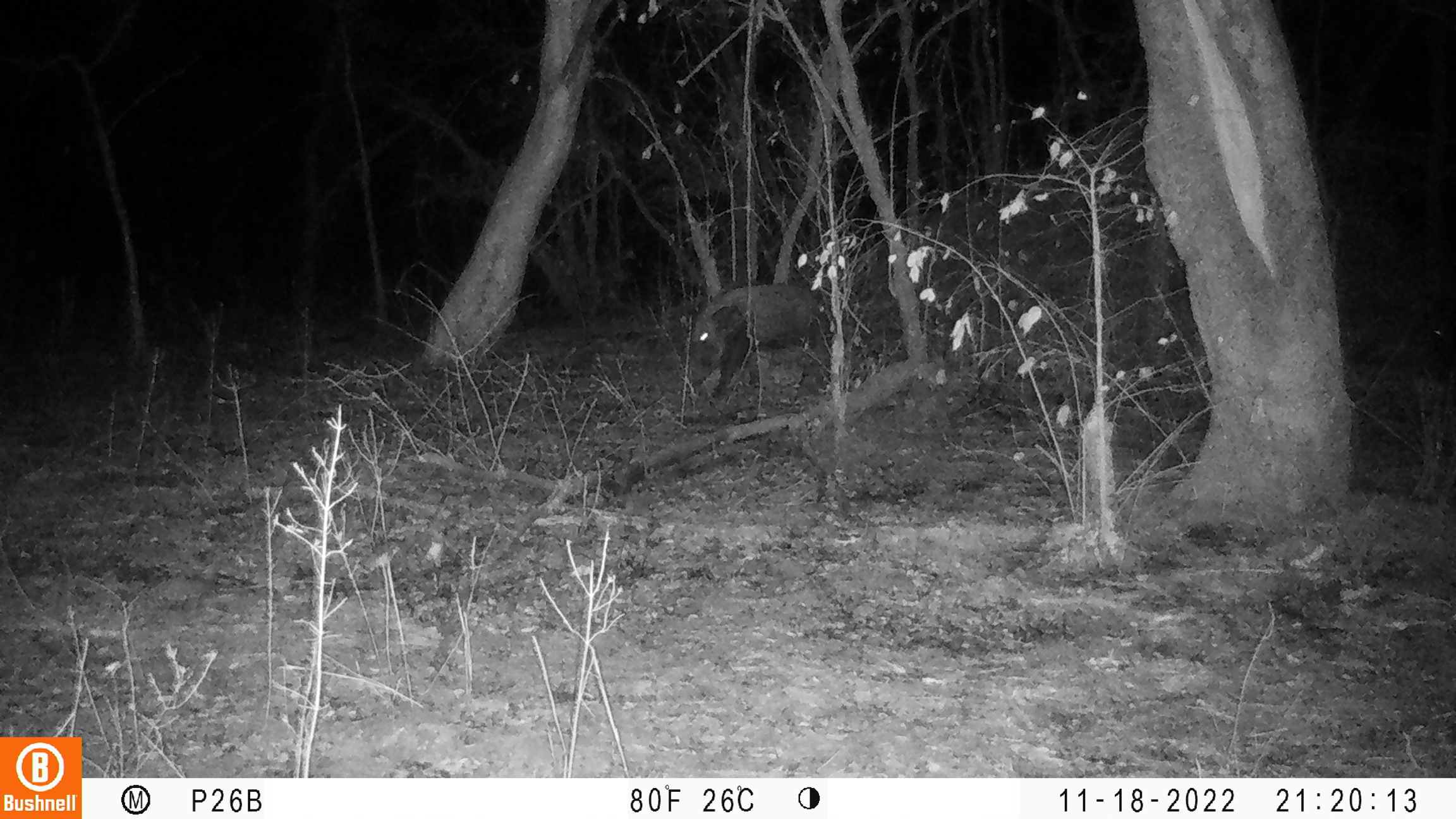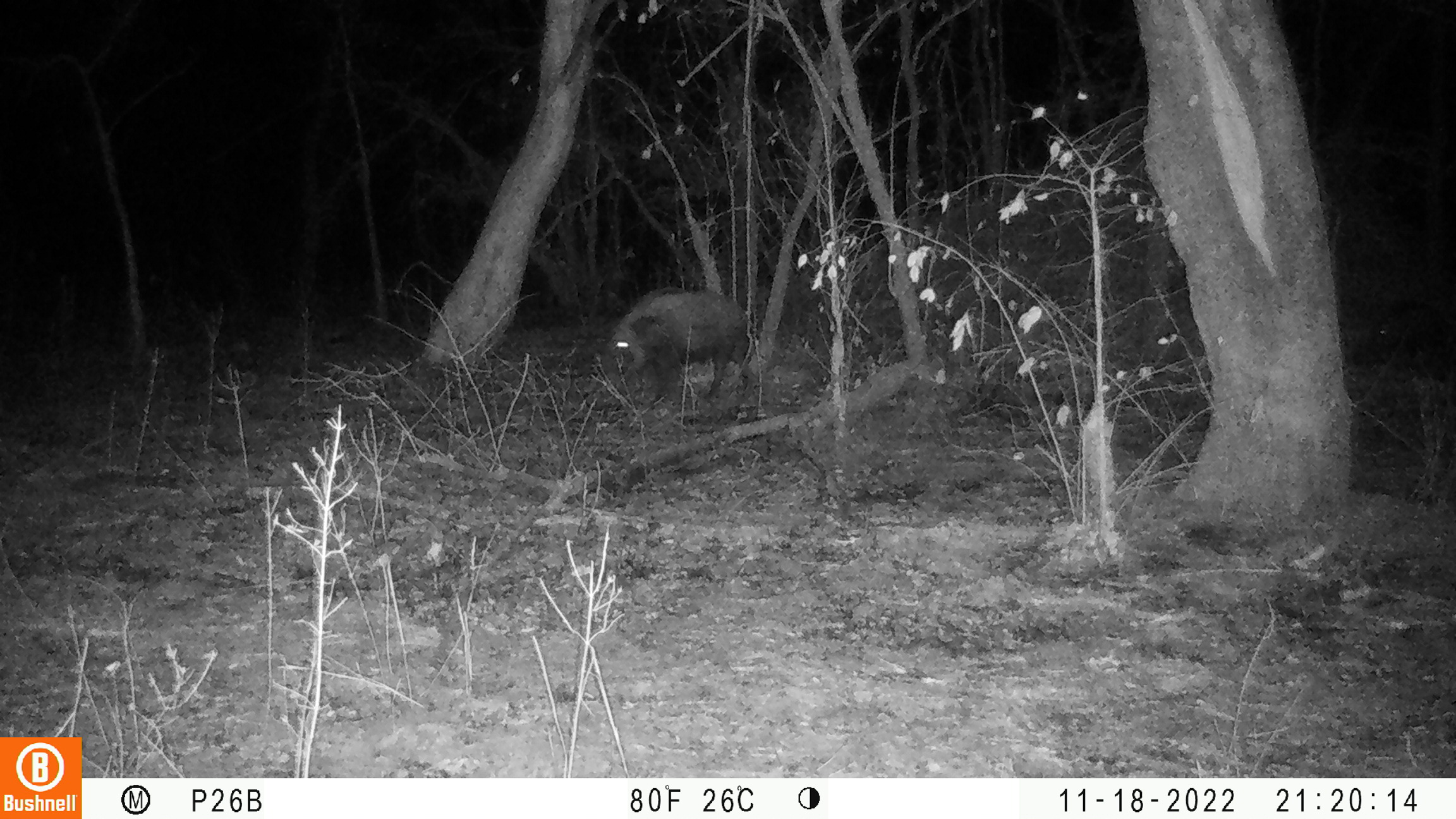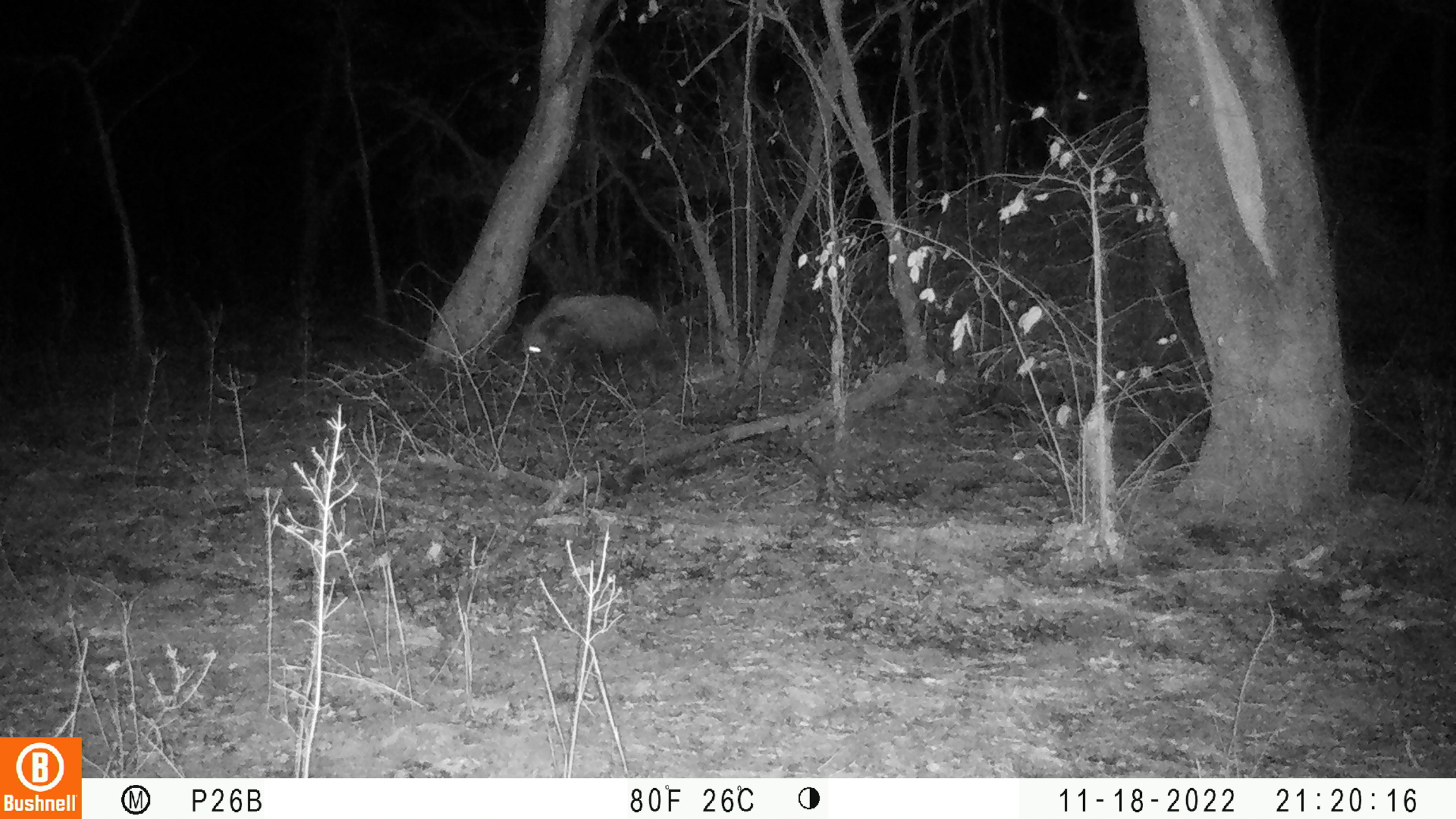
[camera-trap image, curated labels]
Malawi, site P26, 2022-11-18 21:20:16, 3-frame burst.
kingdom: Animalia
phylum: Chordata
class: Mammalia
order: Artiodactyla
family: Suidae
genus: Potamochoerus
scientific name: Potamochoerus larvatus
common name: bushpig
Bushpig (Potamochoerus larvatus), count 1.